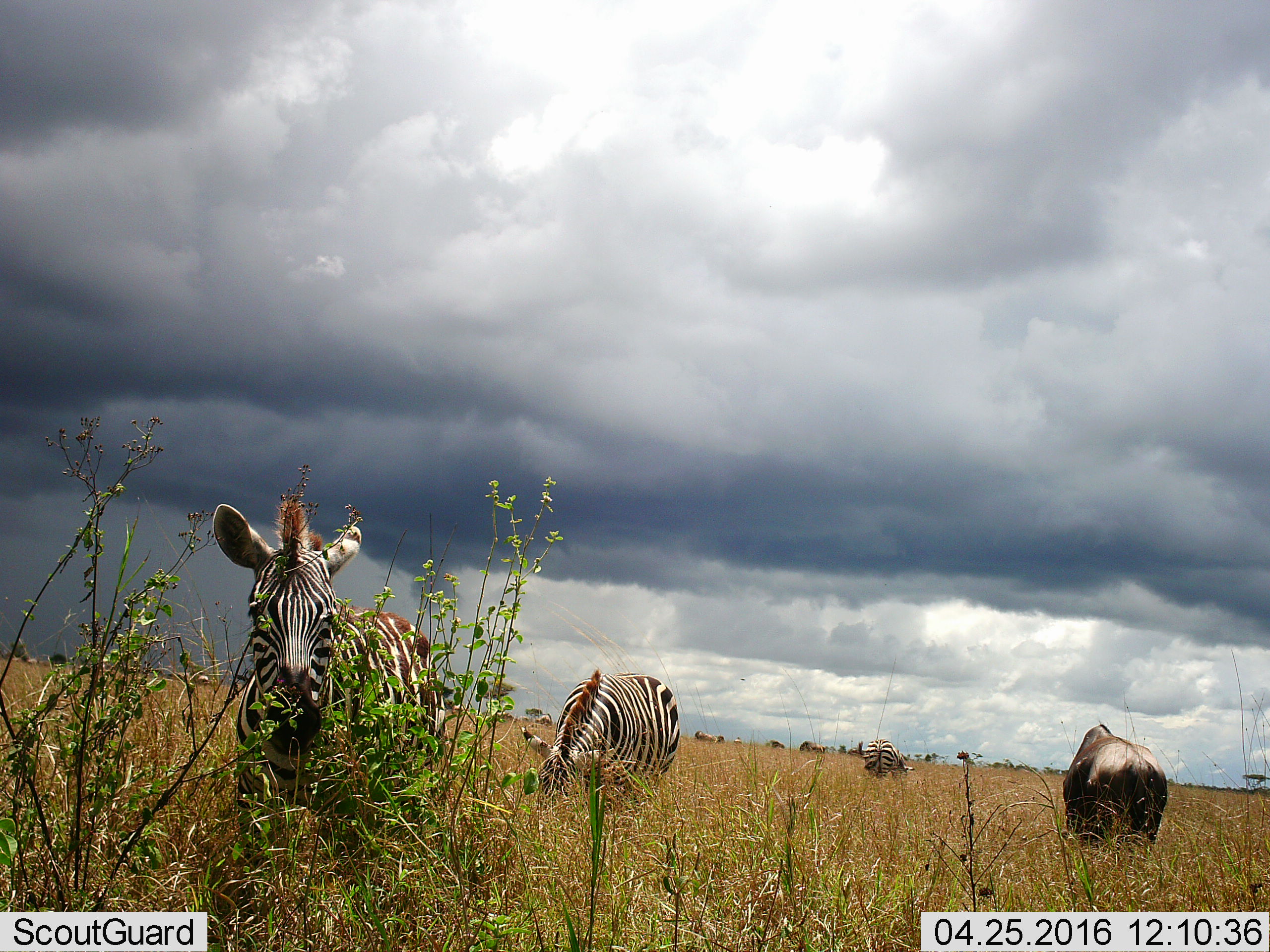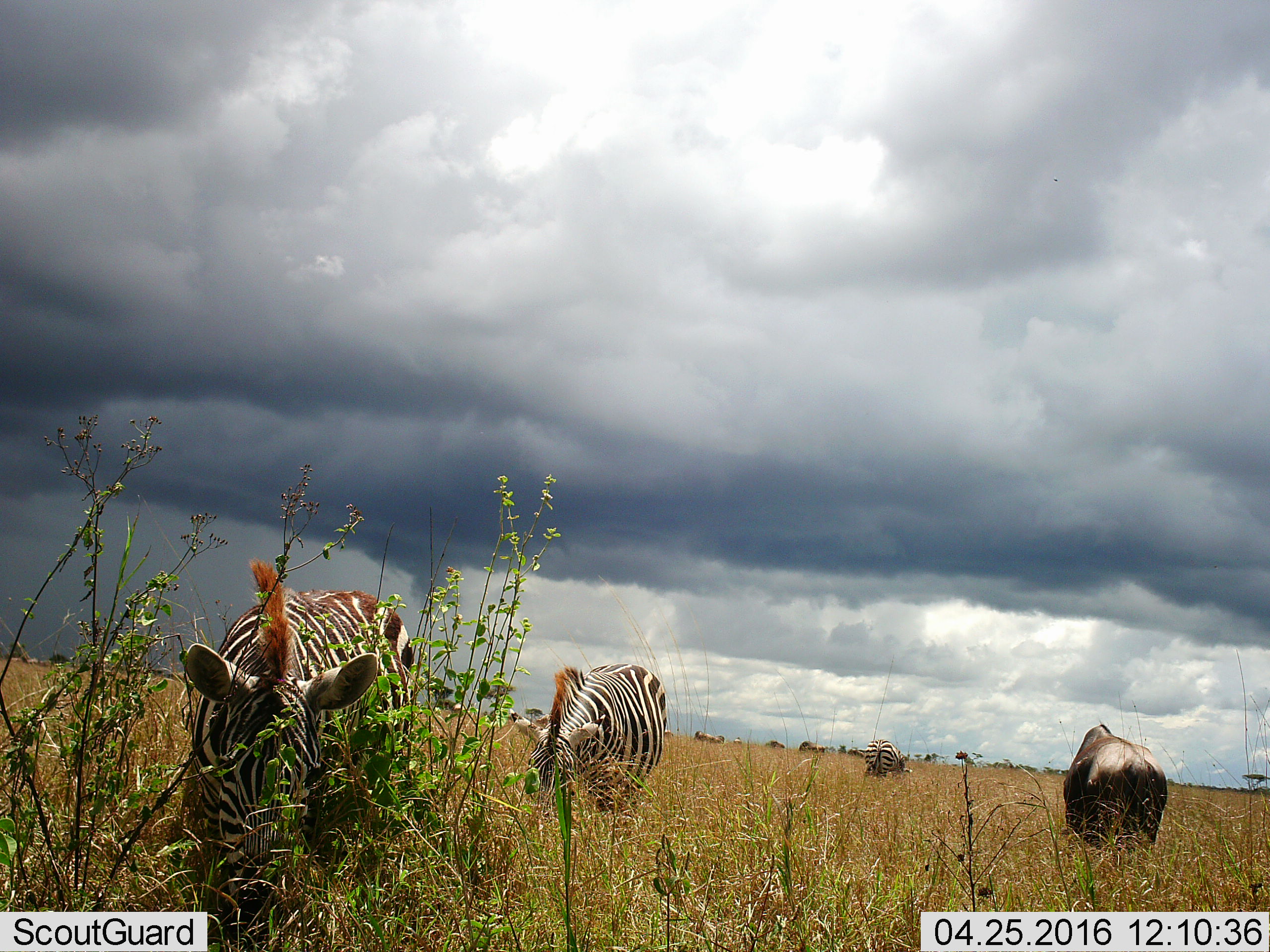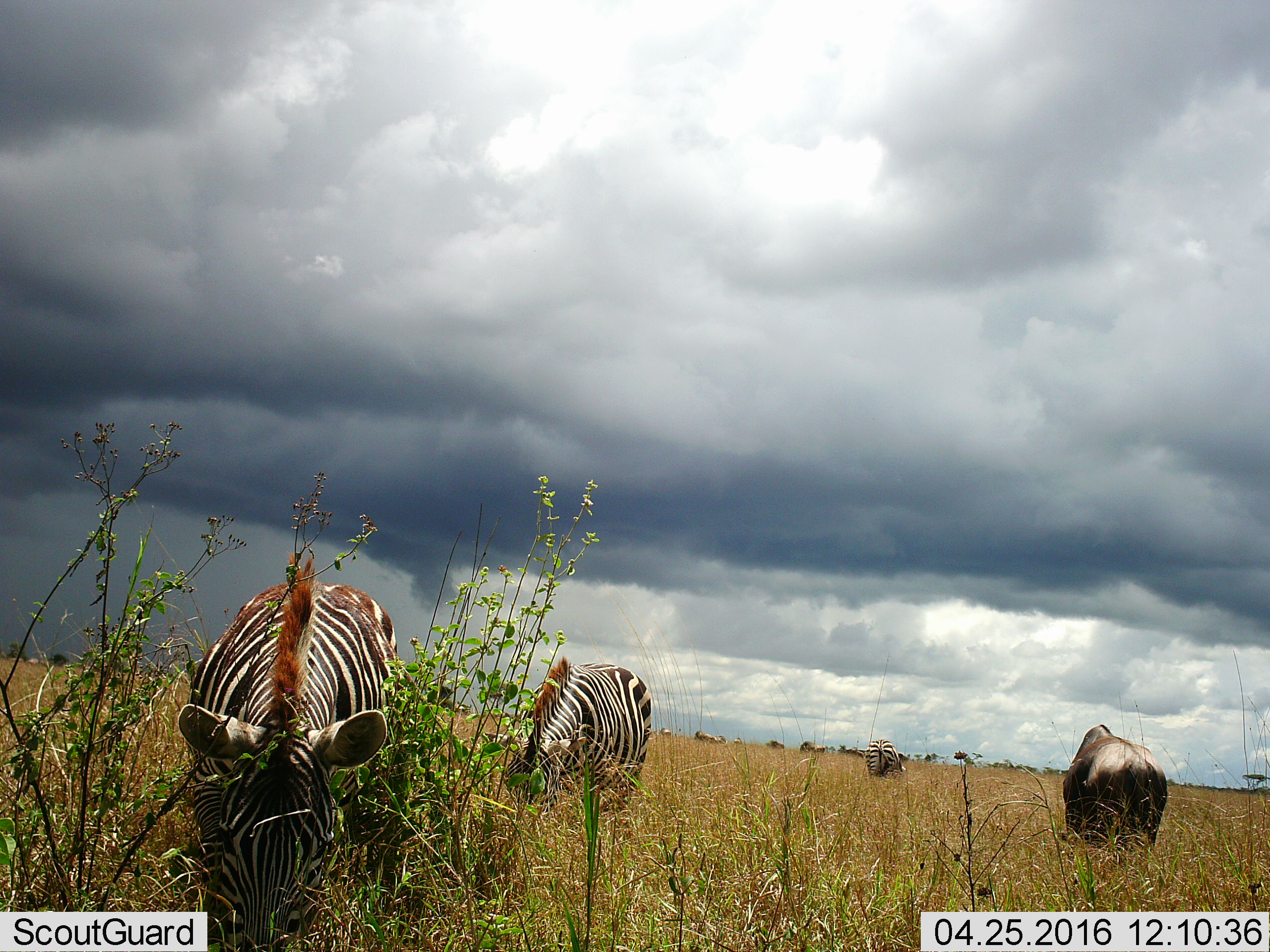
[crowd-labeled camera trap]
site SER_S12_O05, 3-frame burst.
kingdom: Animalia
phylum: Chordata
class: Mammalia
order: Artiodactyla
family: Bovidae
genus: Connochaetes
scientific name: Connochaetes taurinus taurinus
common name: blue wildebeest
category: wildebeestblue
Wildebeestblue (blue wildebeest) (Connochaetes taurinus taurinus), count 5. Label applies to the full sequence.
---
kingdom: Animalia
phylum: Chordata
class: Mammalia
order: Perissodactyla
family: Equidae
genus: Equus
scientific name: Equus quagga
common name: plains zebra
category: zebraplains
Zebraplains (plains zebra) (Equus quagga), count 3. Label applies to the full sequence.